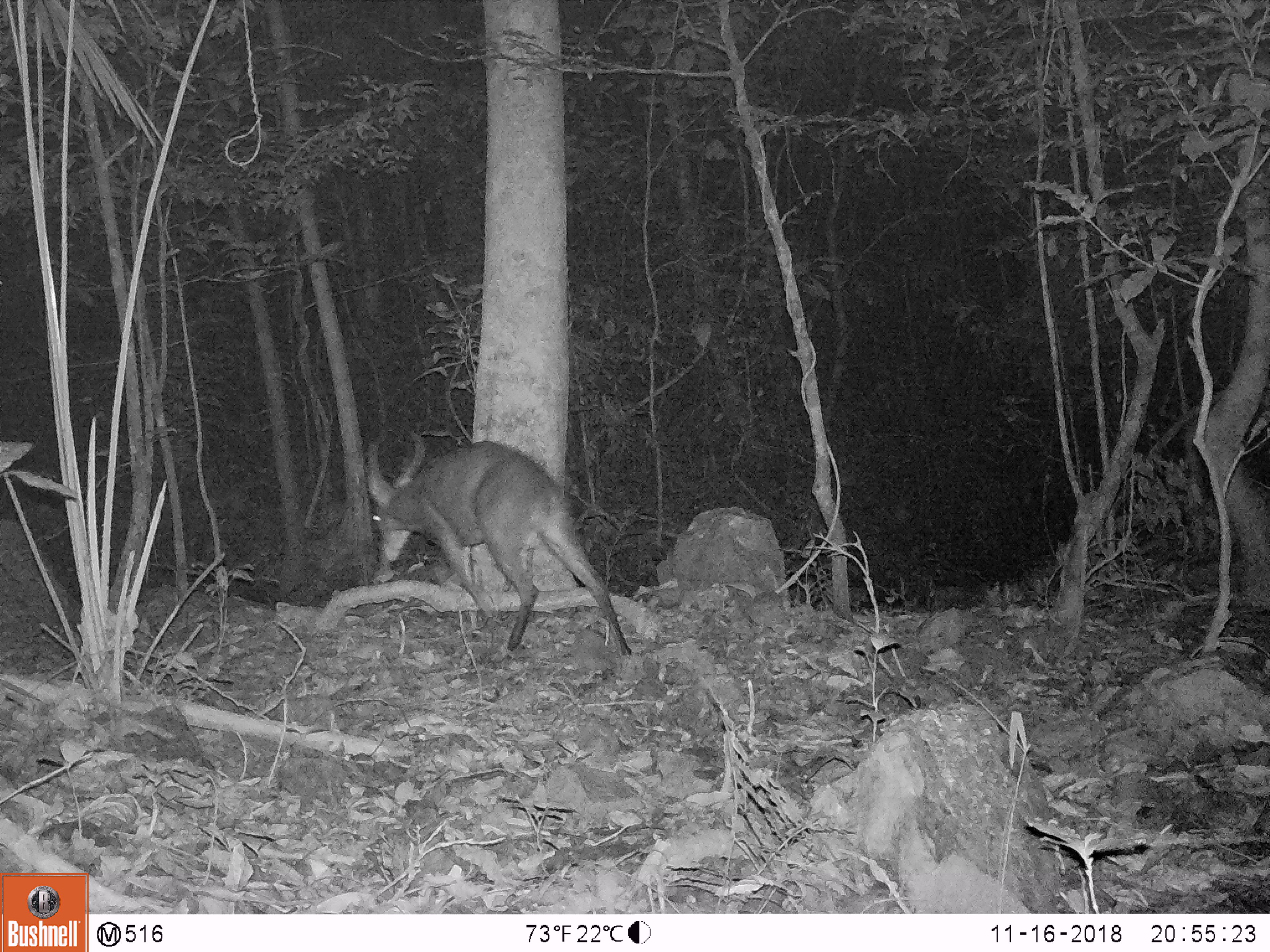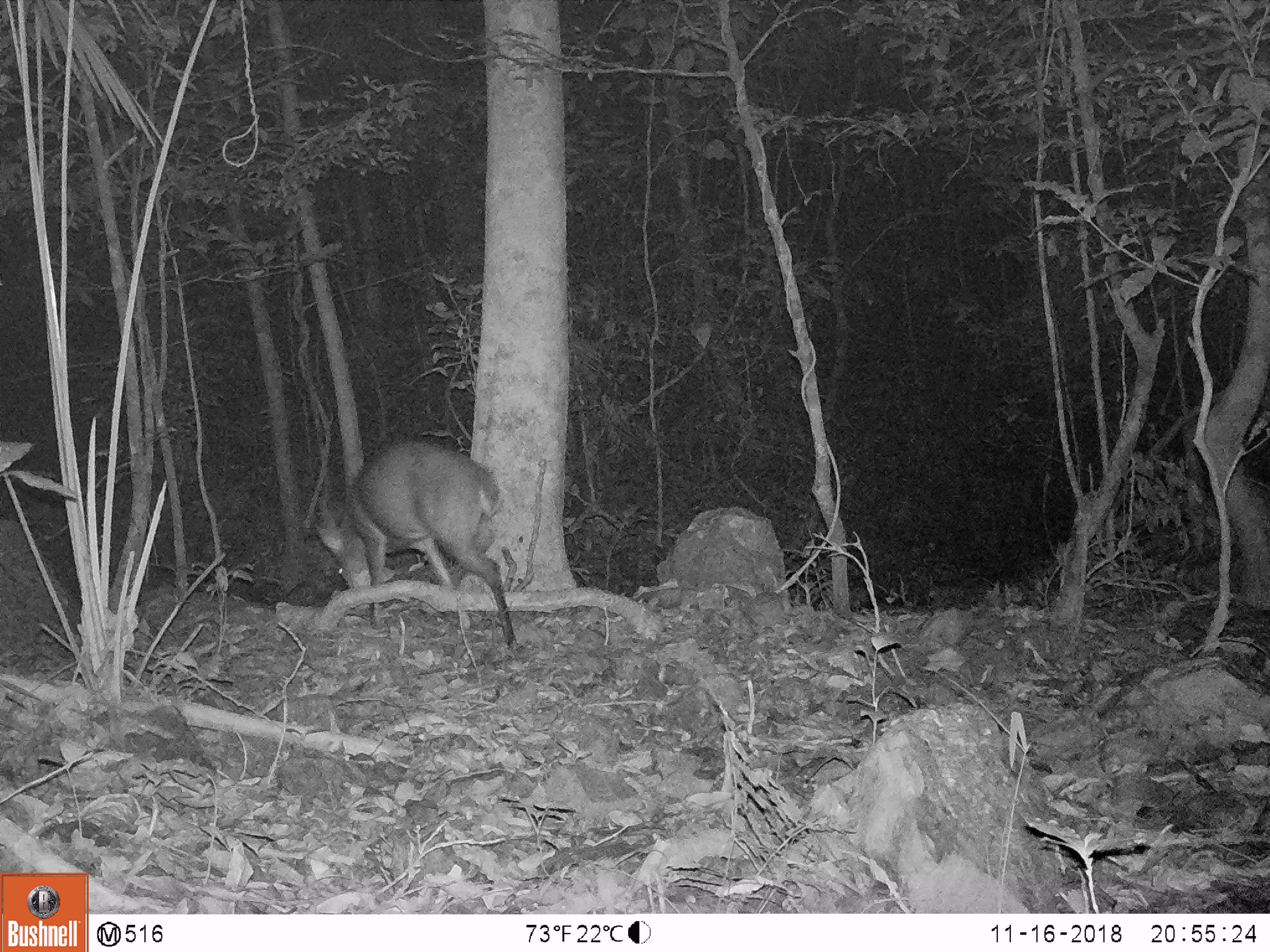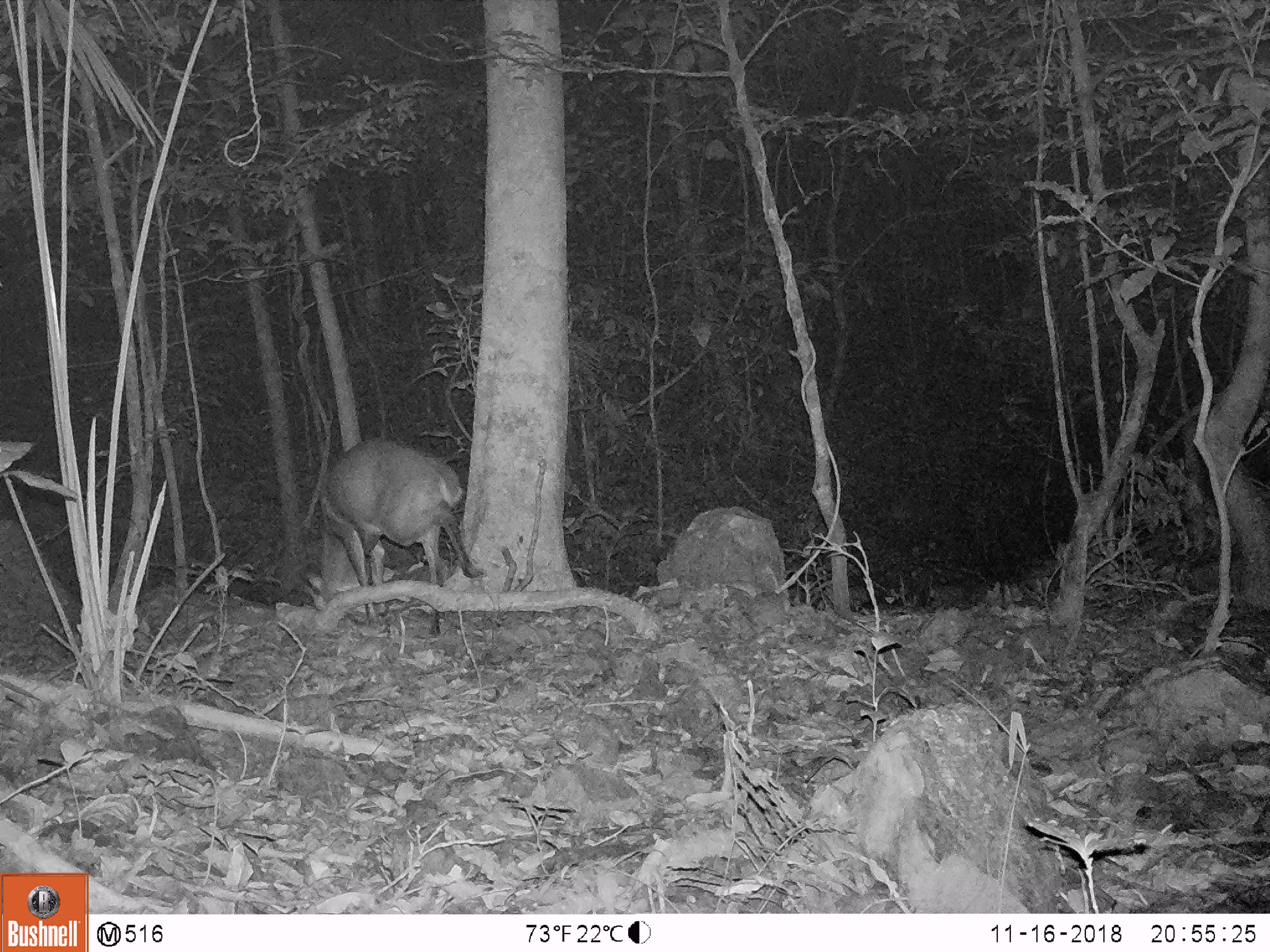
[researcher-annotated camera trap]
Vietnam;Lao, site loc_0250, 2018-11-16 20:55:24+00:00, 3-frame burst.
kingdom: Animalia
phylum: Chordata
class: Mammalia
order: Artiodactyla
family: Cervidae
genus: Muntiacus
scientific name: Muntiacus vuquangensis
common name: large-antlered muntjac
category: large antlered muntjac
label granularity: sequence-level